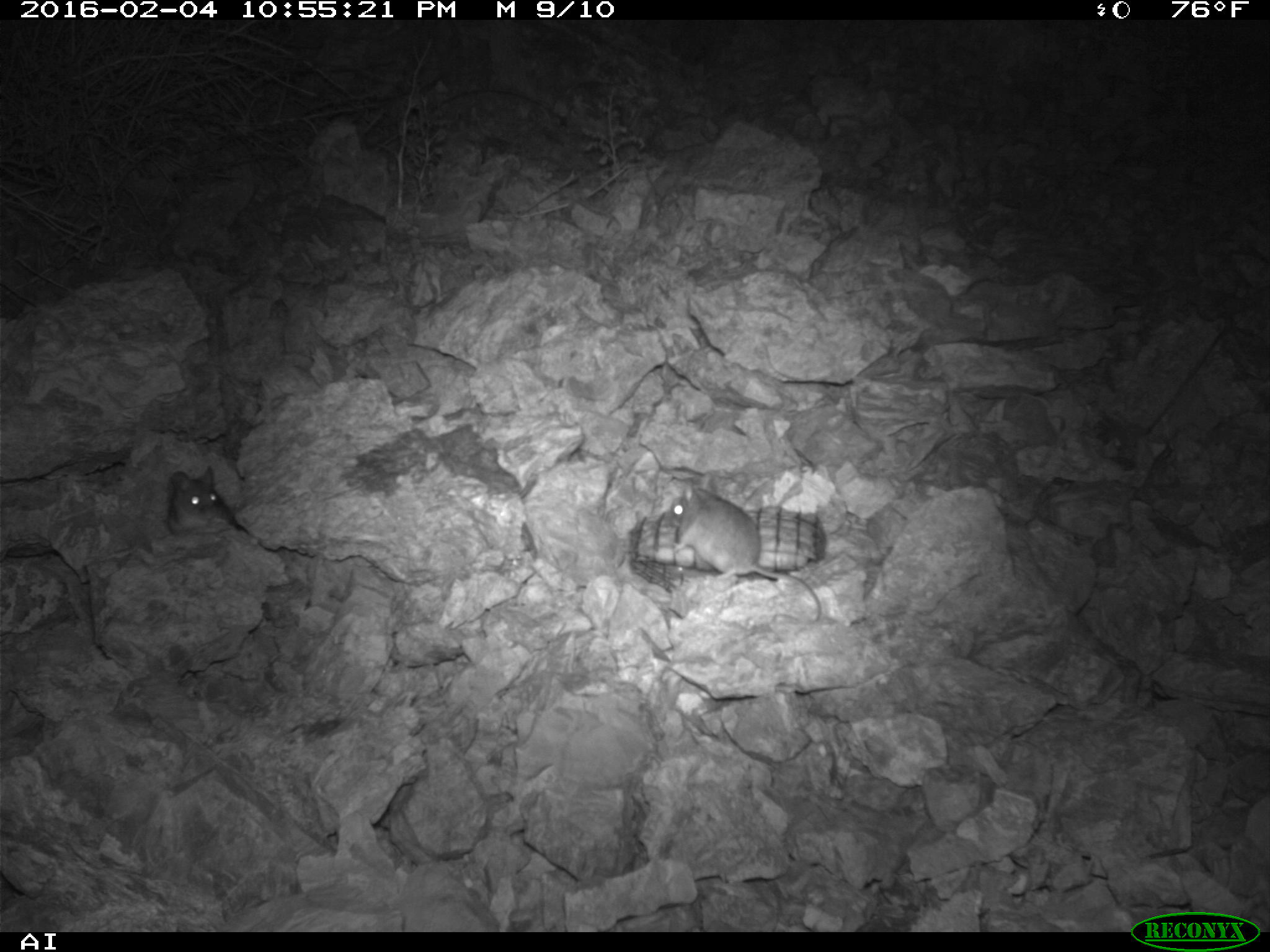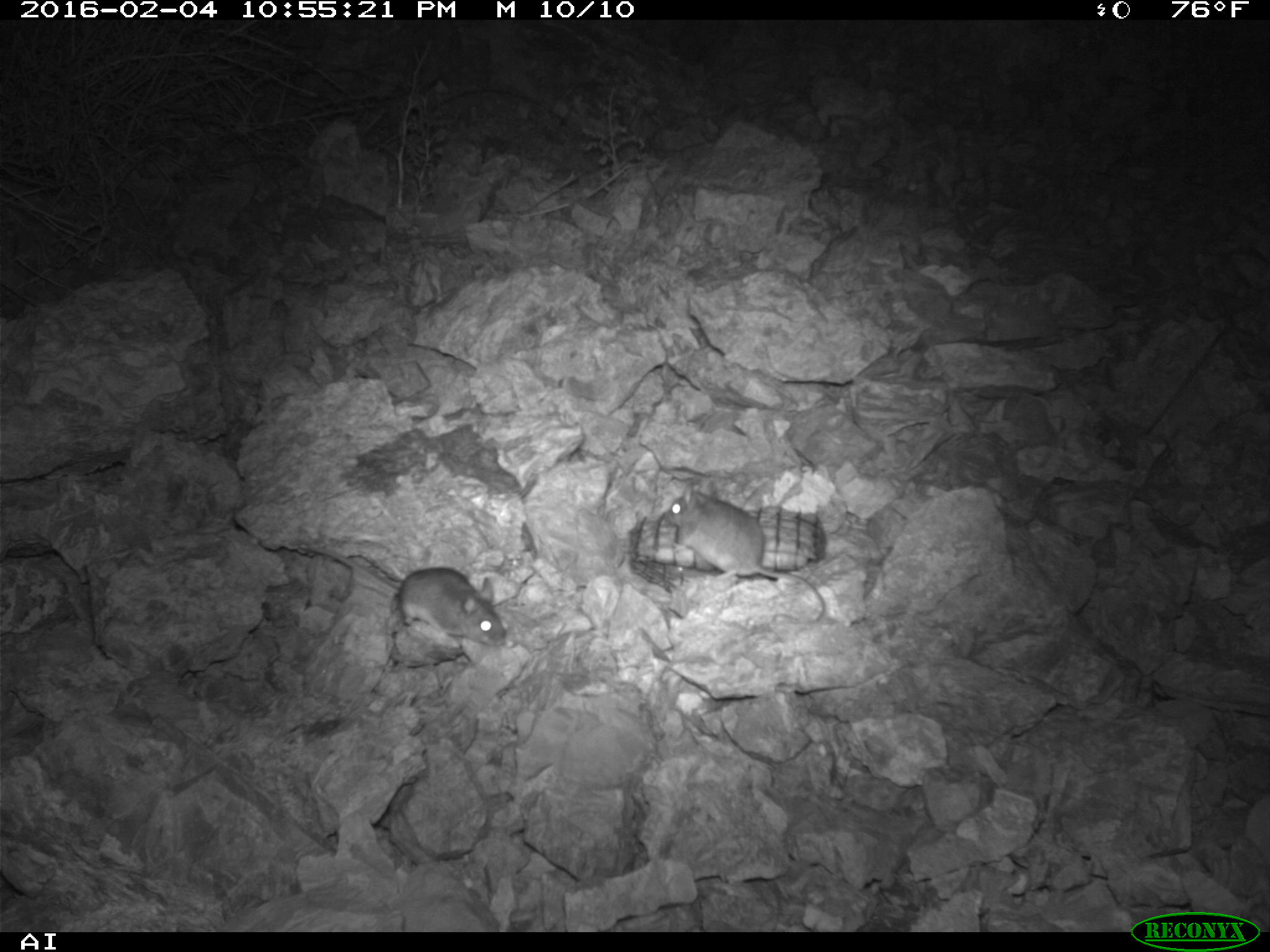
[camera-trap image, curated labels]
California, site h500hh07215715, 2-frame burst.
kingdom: Animalia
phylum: Chordata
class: Mammalia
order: Rodentia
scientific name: Rodentia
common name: rodent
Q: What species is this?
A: Rodent (Rodentia).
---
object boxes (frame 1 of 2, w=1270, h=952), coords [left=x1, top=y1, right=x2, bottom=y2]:
rodent: [left=664, top=479, right=823, bottom=627]; [left=166, top=465, right=243, bottom=534]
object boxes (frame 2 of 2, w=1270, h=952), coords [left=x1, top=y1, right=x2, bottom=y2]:
rodent: [left=658, top=484, right=827, bottom=629]; [left=302, top=541, right=506, bottom=653]